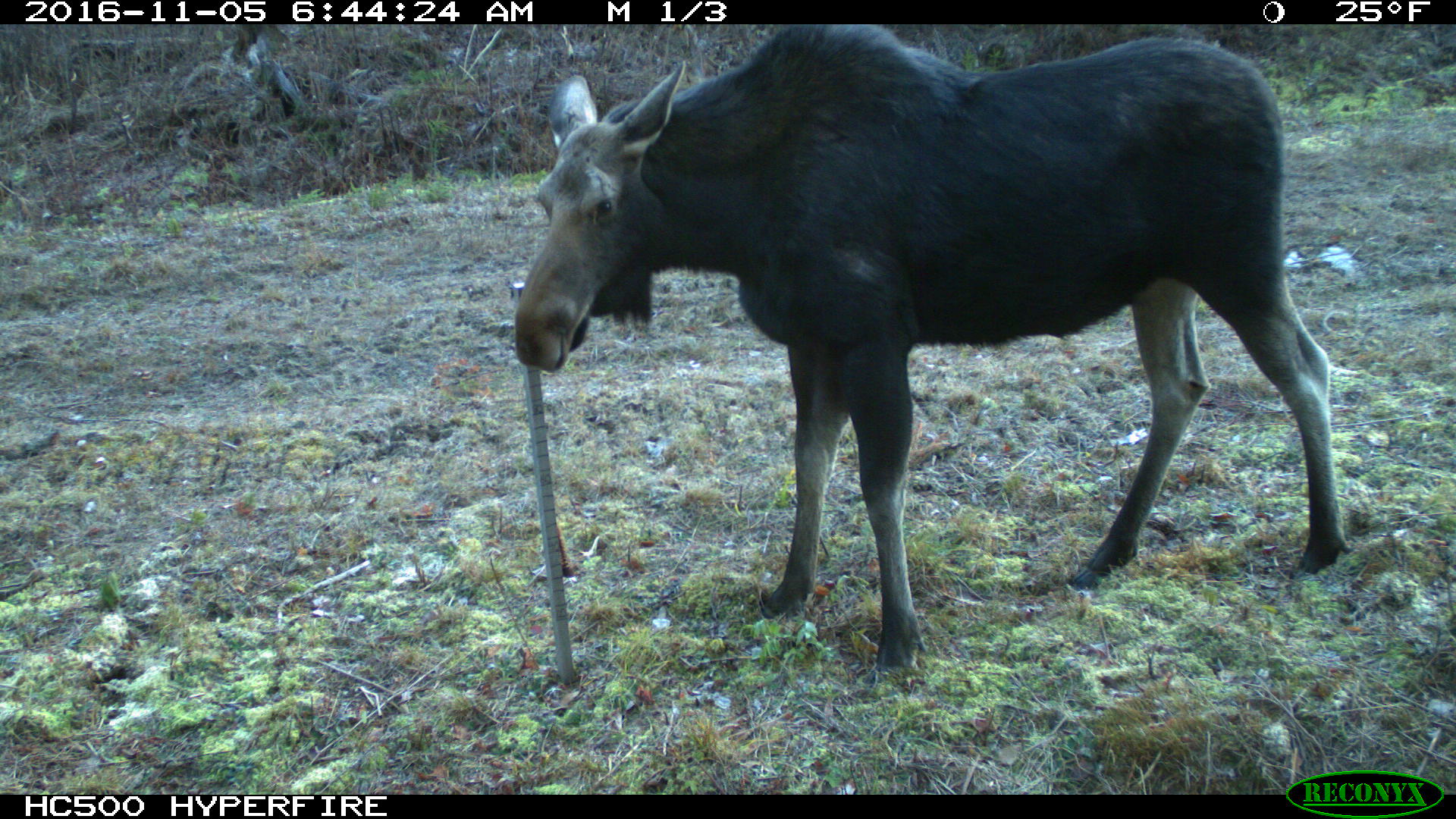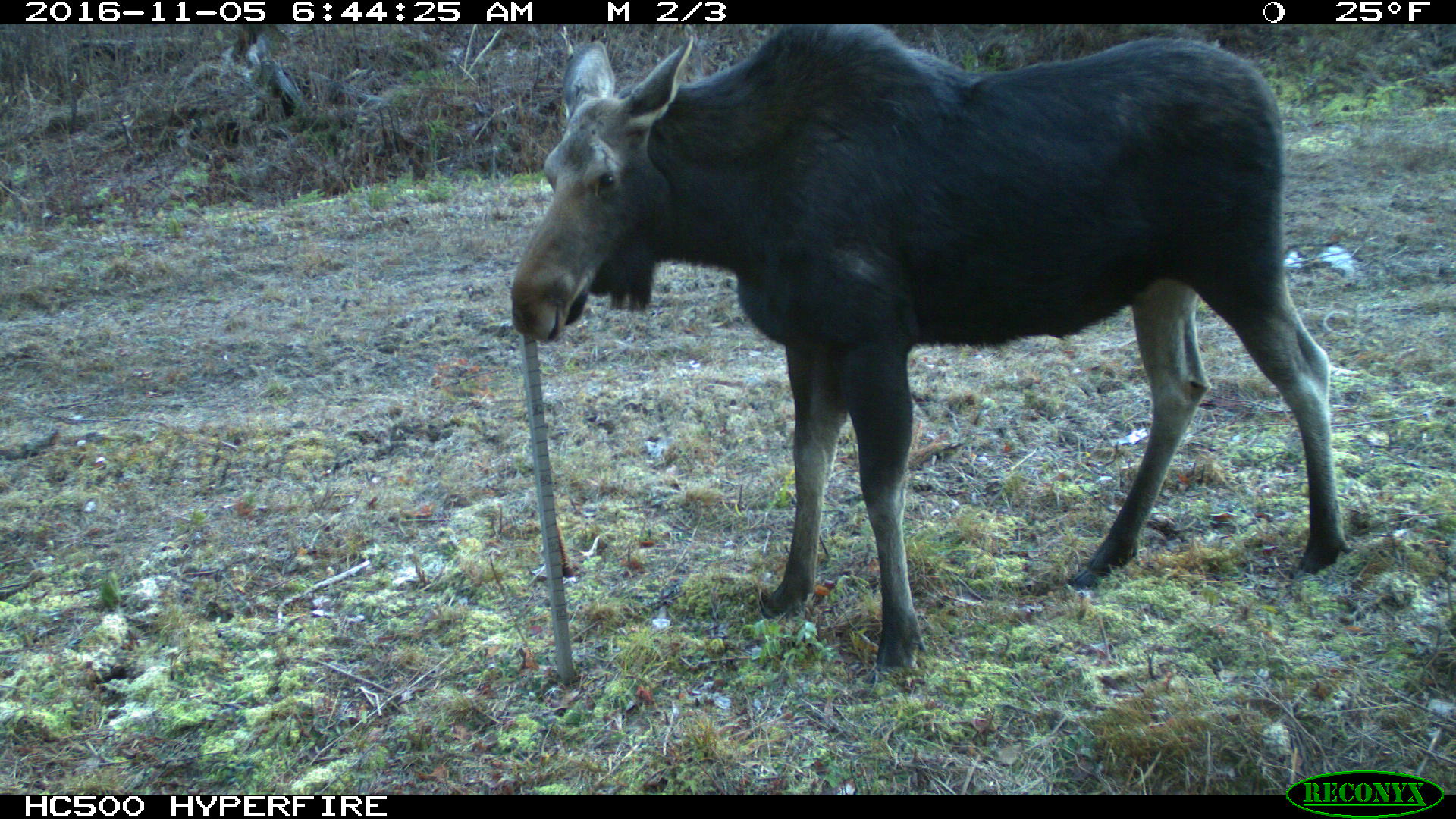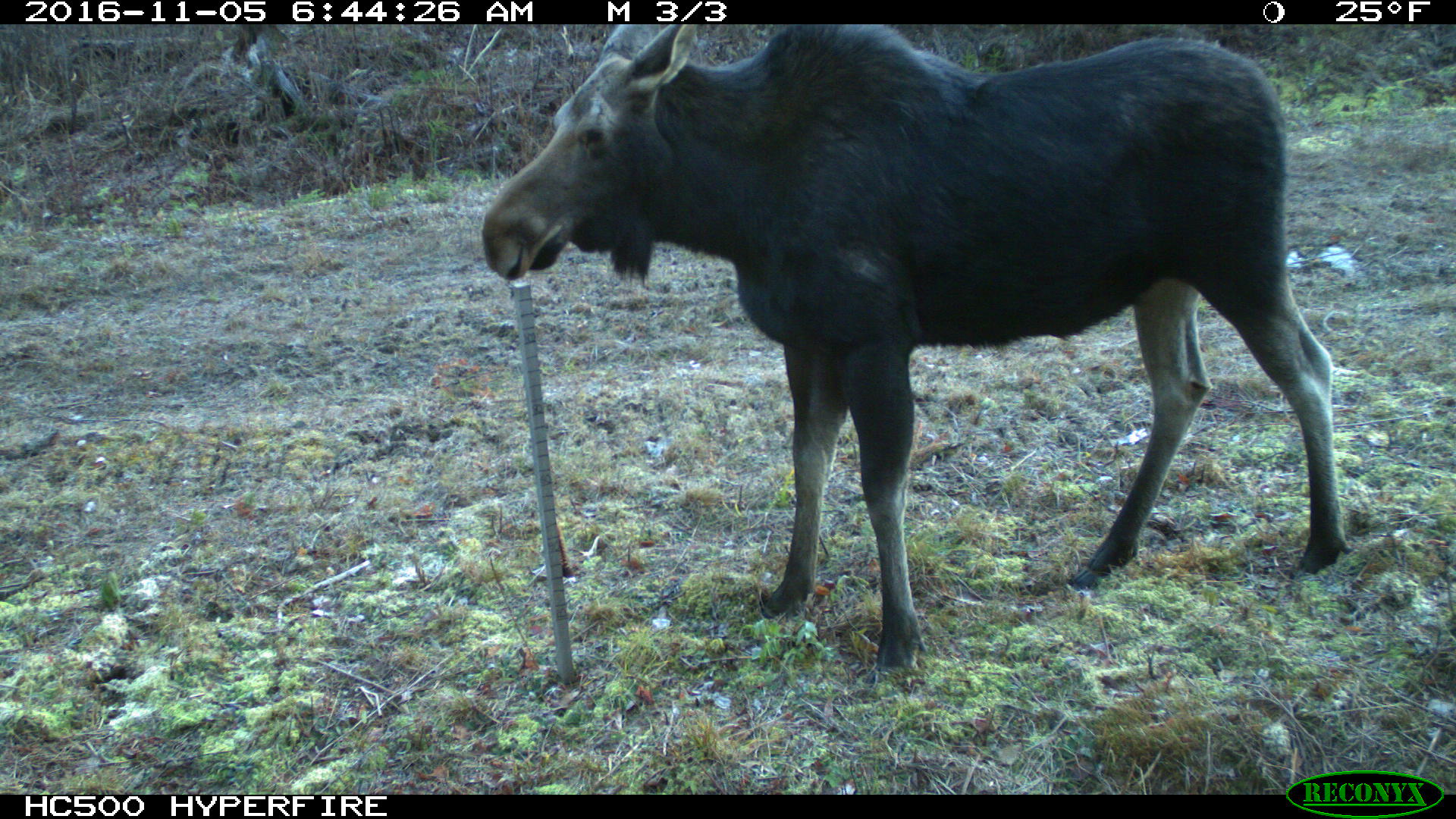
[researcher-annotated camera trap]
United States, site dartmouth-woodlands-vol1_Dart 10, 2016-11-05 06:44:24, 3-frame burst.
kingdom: Animalia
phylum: Chordata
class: Mammalia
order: Artiodactyla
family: Cervidae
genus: Alces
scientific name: Alces alces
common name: moose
Moose (Alces alces).